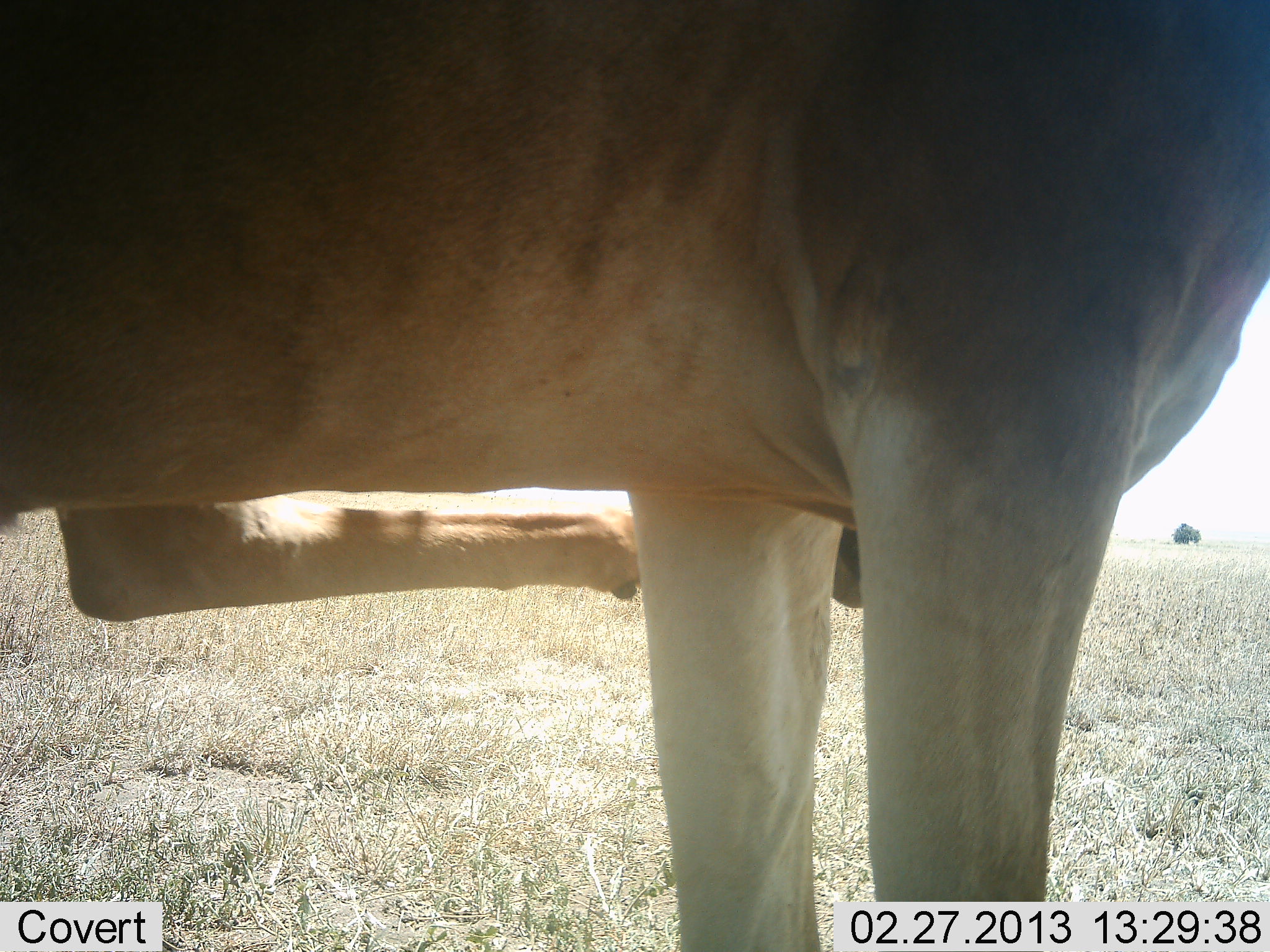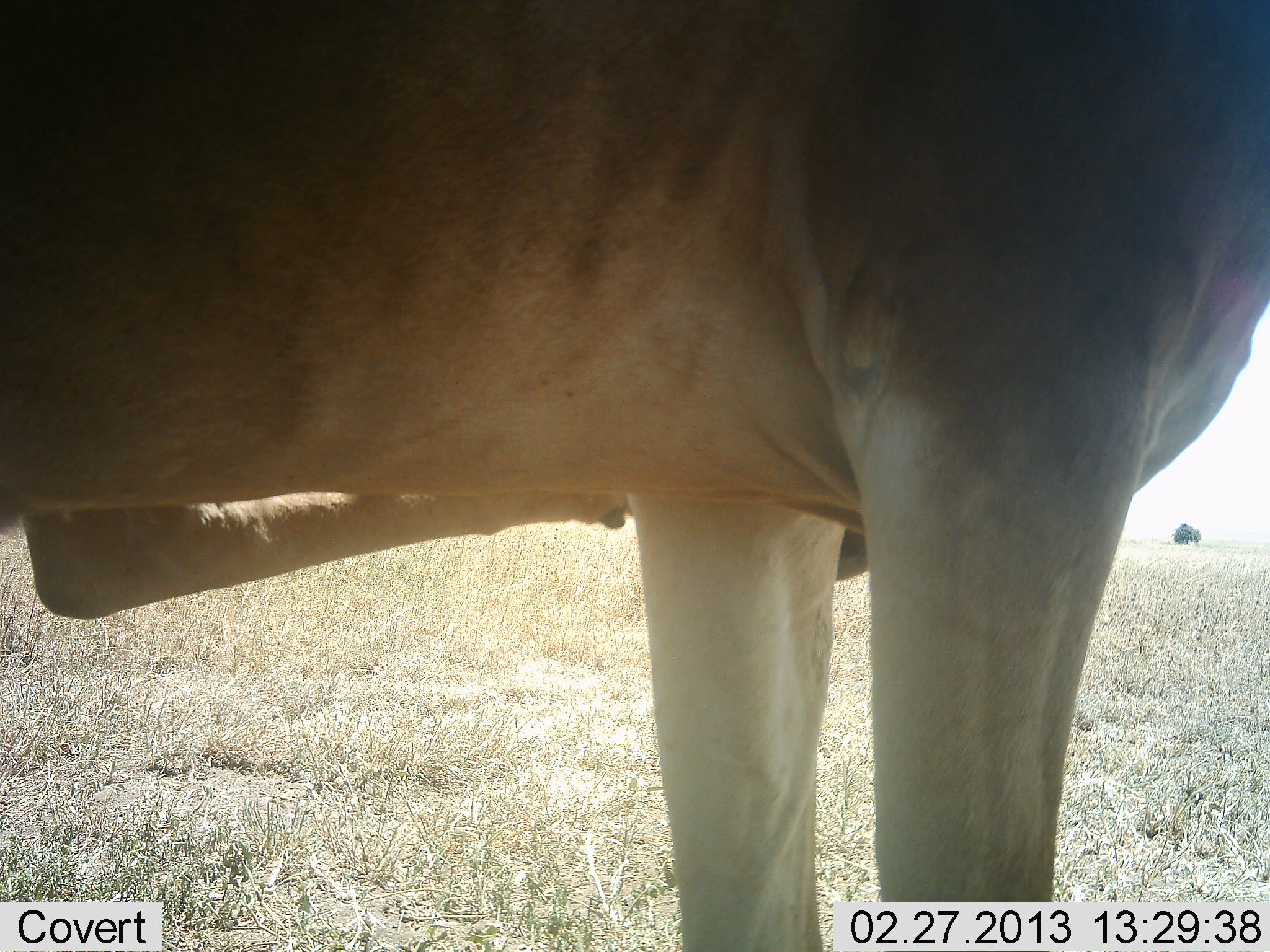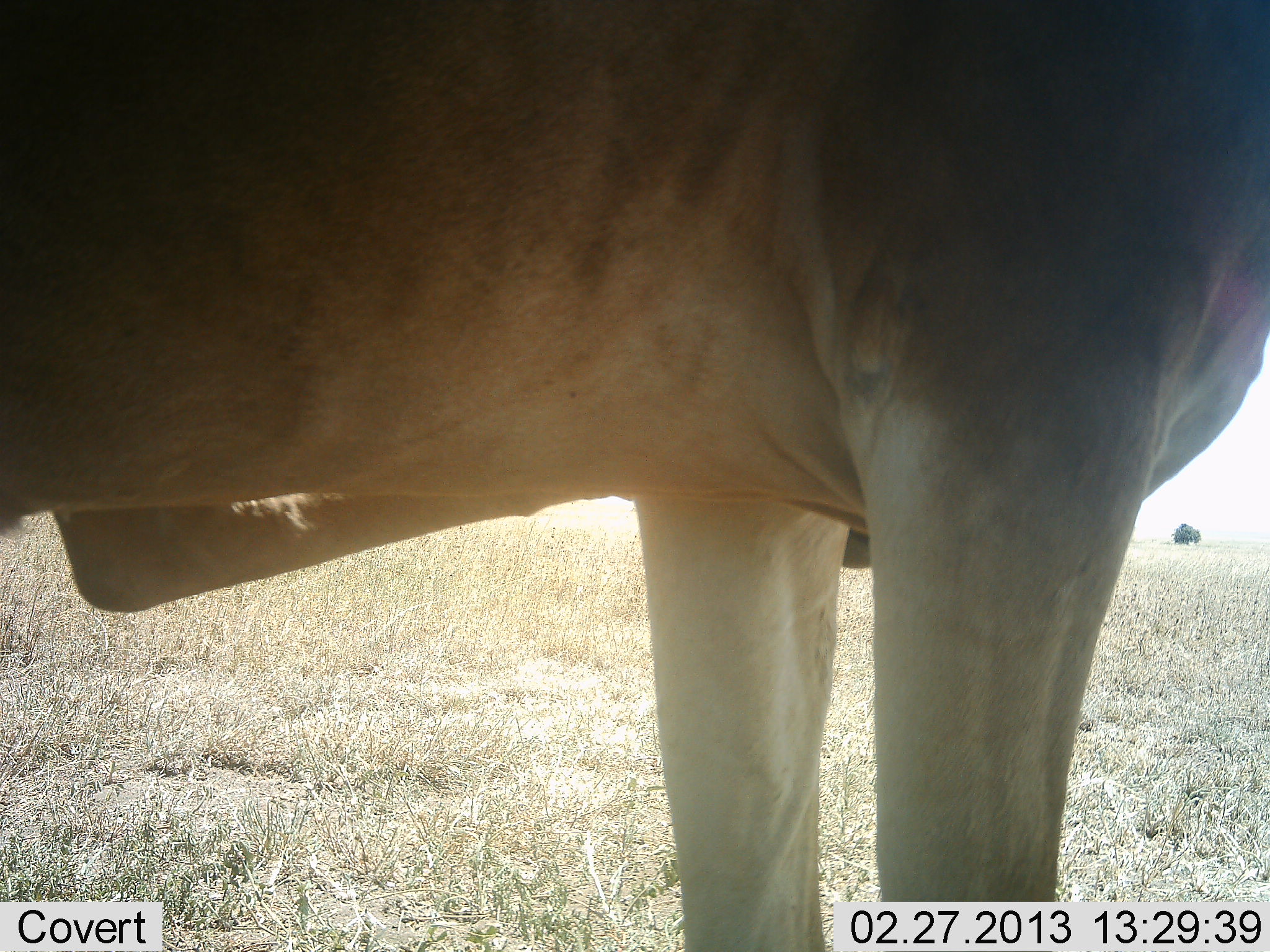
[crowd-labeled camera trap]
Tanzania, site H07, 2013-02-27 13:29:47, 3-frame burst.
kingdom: Animalia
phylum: Chordata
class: Mammalia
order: Artiodactyla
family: Bovidae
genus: Alcelaphus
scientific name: Alcelaphus buselaphus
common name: hartebeest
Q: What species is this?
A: Hartebeest (Alcelaphus buselaphus).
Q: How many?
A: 1.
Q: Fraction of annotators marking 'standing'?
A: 100%.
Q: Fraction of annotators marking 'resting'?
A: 0%.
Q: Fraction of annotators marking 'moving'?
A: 0%.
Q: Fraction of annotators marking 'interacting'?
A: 0%.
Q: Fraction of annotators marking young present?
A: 0%.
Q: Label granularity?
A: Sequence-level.